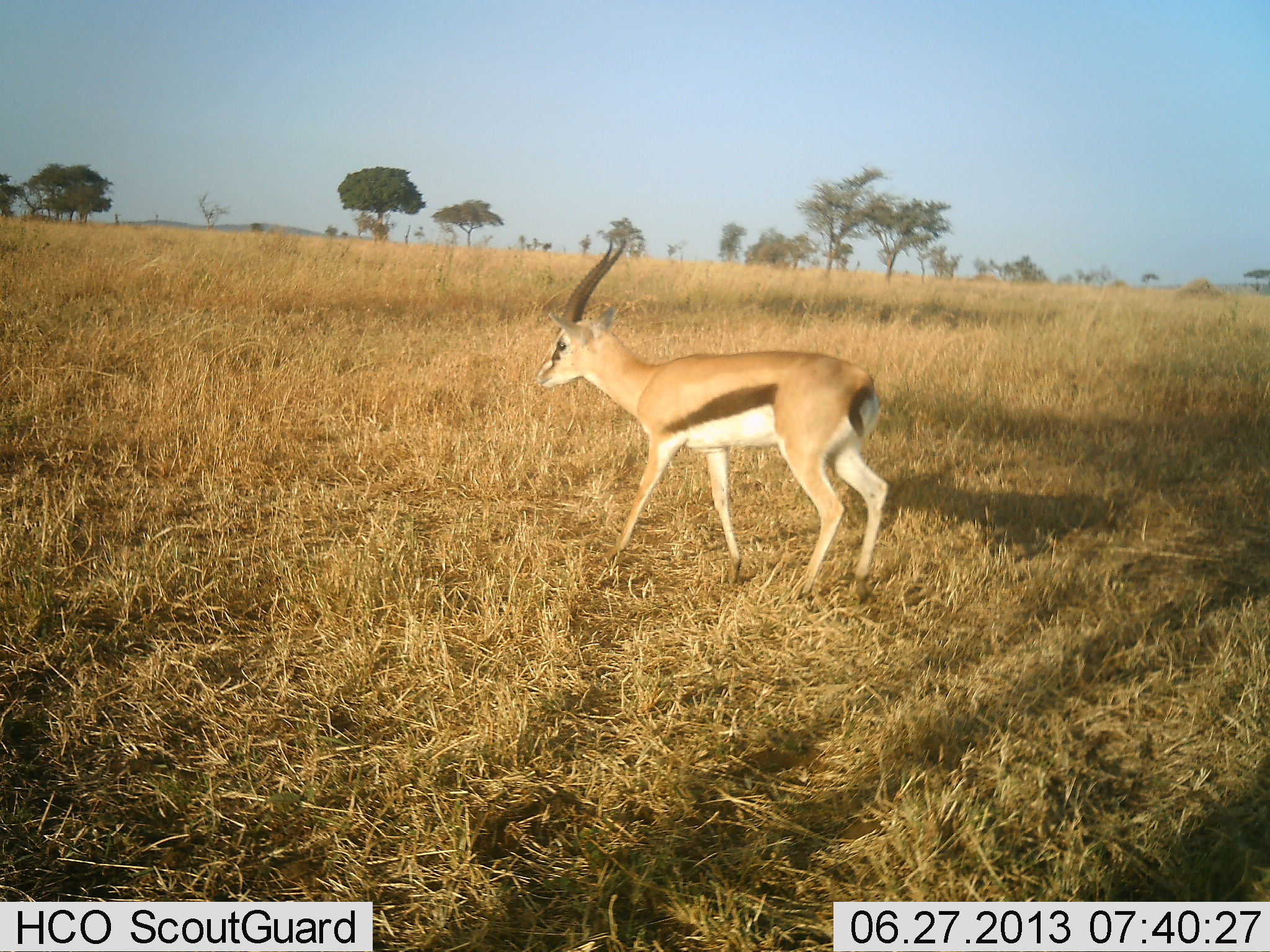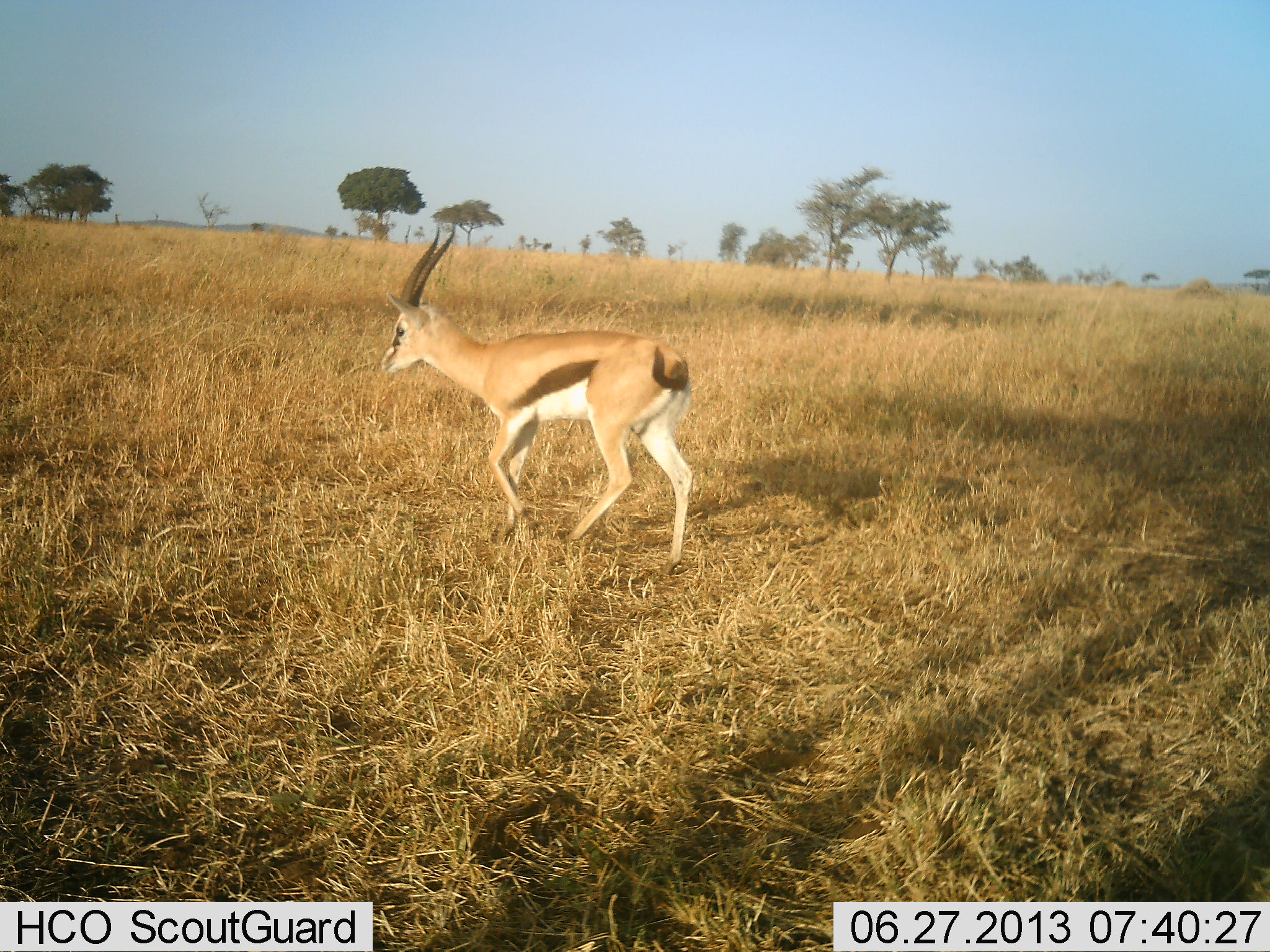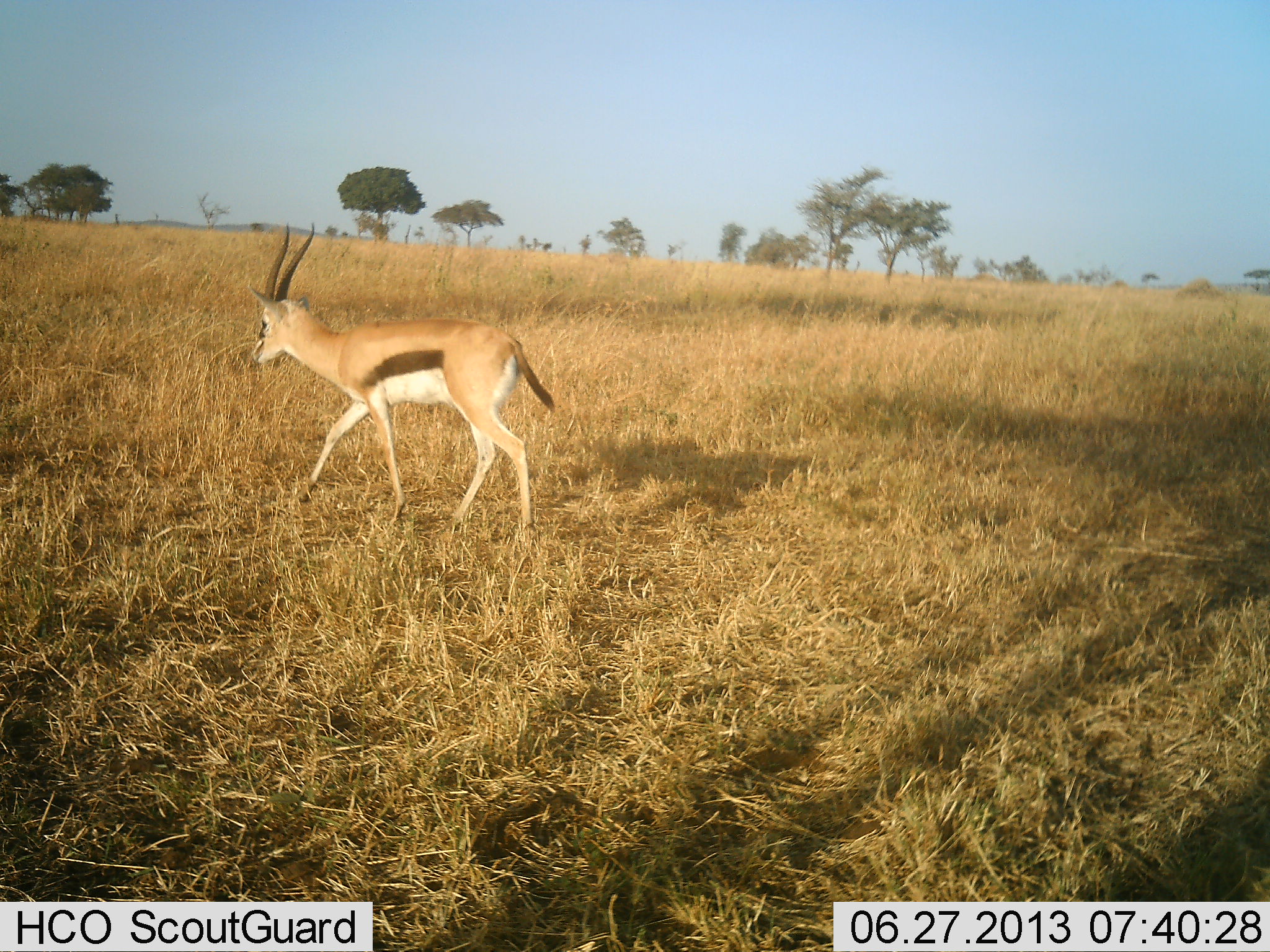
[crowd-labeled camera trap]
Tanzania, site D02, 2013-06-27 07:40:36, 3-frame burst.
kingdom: Animalia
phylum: Chordata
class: Mammalia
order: Artiodactyla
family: Bovidae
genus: Eudorcas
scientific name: Eudorcas thomsonii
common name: thomson's gazelle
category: gazellethomsons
Gazellethomsons (thomson's gazelle) (Eudorcas thomsonii), count 1. Behavior (volunteer vote fractions): standing 8%, resting 0%, moving 100%, interacting 0%. Young present (vote fraction): 0%. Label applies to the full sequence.